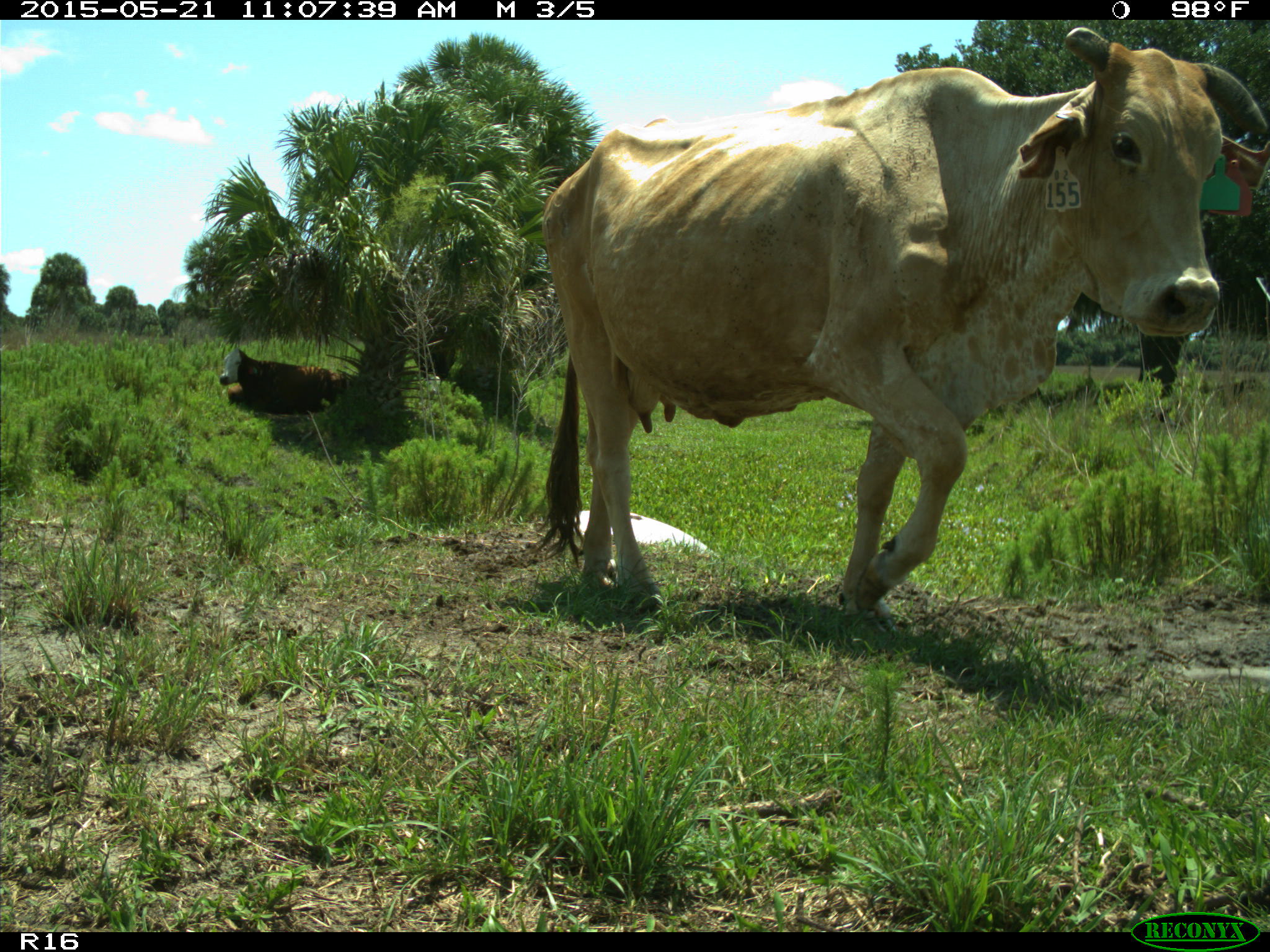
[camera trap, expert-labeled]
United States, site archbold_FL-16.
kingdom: Animalia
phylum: Chordata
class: Mammalia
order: Artiodactyla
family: Bovidae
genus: Bos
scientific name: Bos taurus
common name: domestic cow